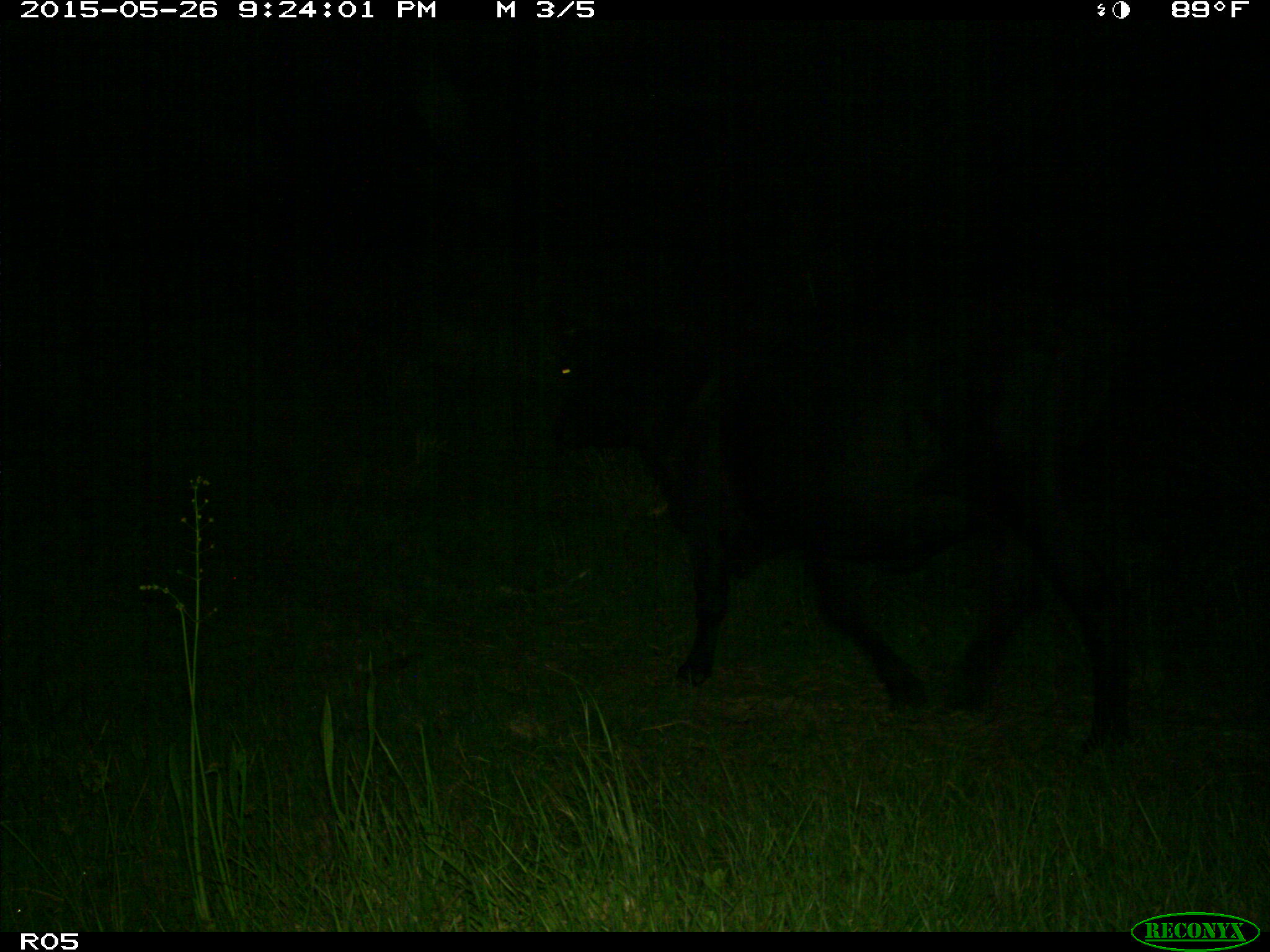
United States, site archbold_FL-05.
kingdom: Animalia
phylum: Chordata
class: Mammalia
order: Artiodactyla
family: Bovidae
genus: Bos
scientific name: Bos taurus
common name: domestic cow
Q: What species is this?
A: Bos taurus (domestic cow).